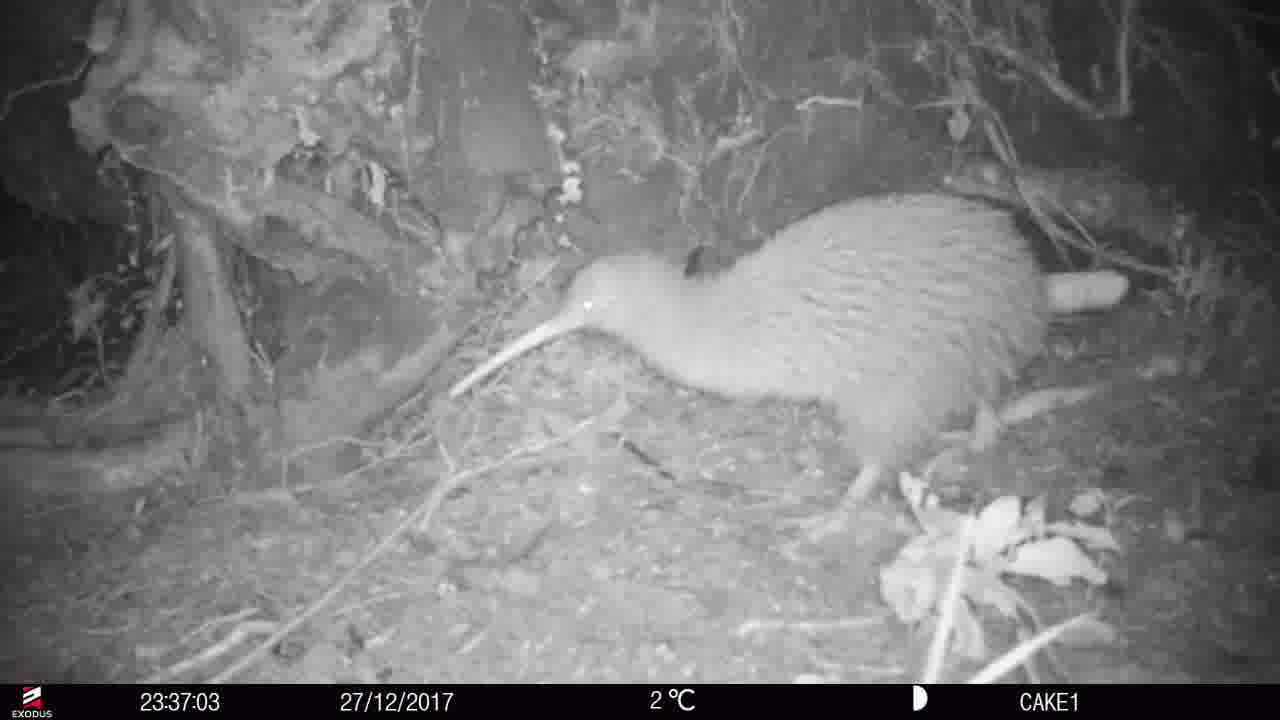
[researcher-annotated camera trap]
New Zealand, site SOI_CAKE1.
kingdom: Animalia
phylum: Chordata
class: Aves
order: Apterygiformes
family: Apterygidae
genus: Apteryx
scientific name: Apteryx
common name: kiwi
Kiwi (Apteryx).